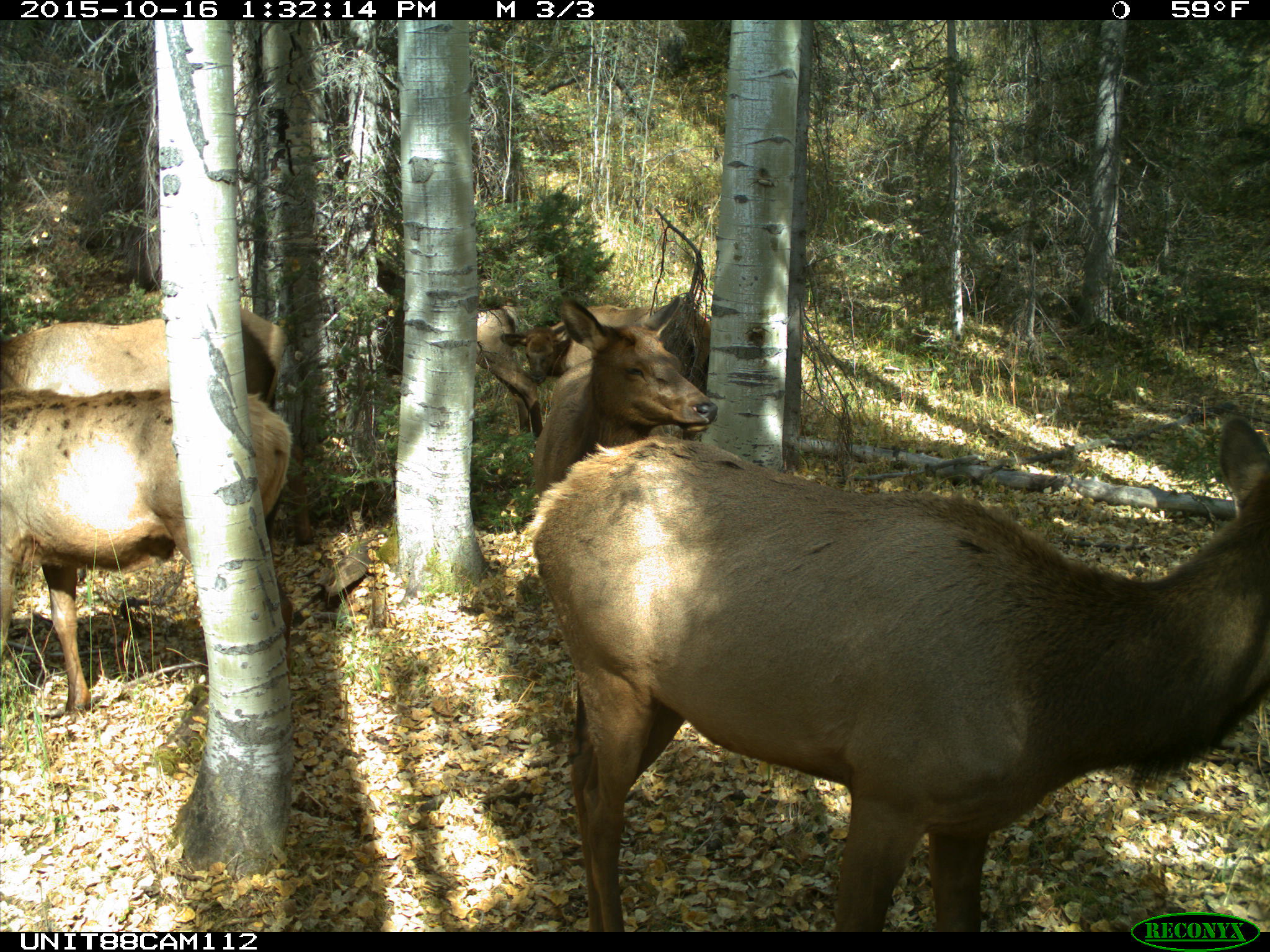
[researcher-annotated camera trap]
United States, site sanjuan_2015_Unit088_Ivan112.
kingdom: Animalia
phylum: Chordata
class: Mammalia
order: Artiodactyla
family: Cervidae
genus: Cervus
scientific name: Cervus elaphus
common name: red deer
Cervus elaphus (red deer).